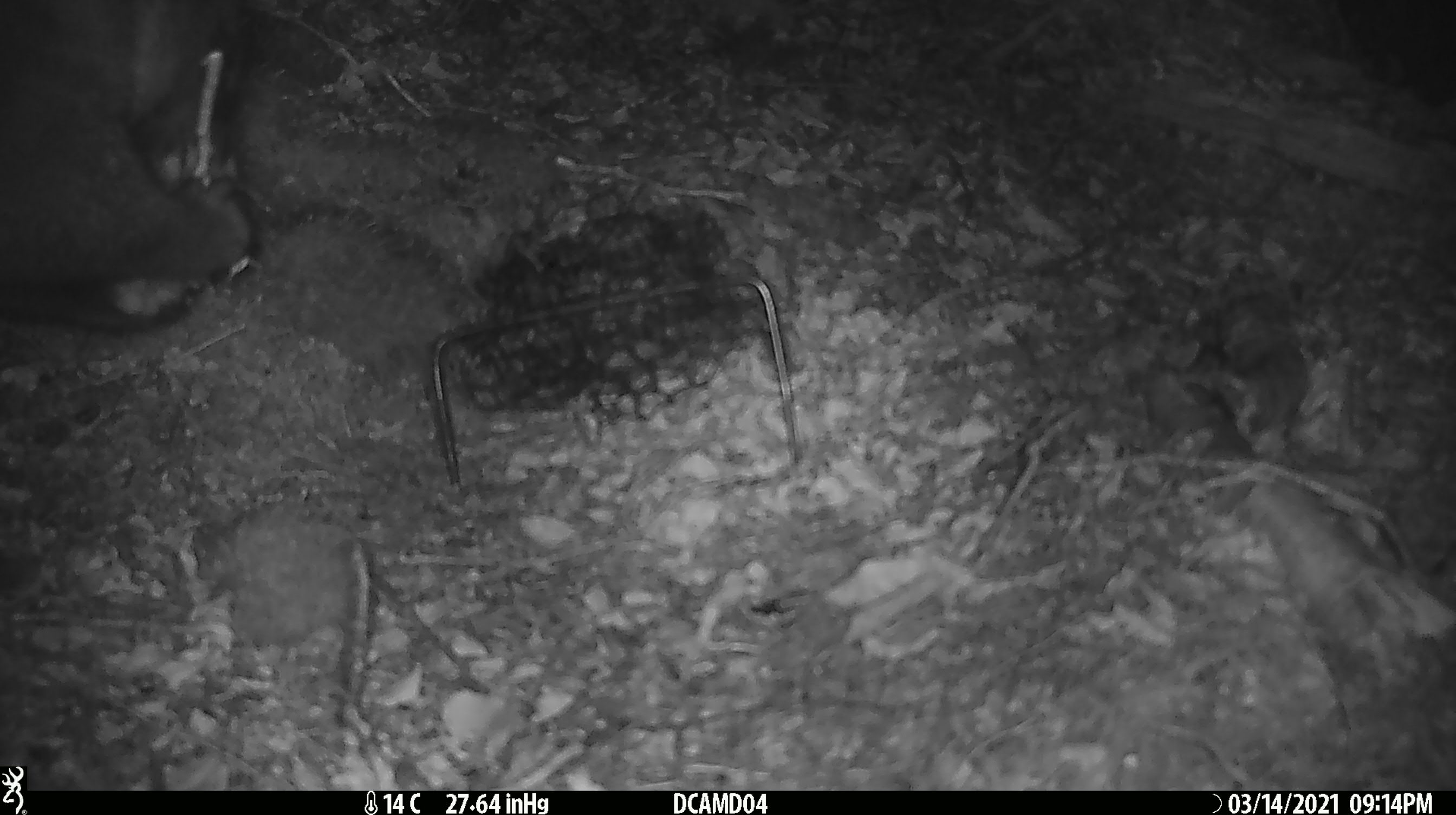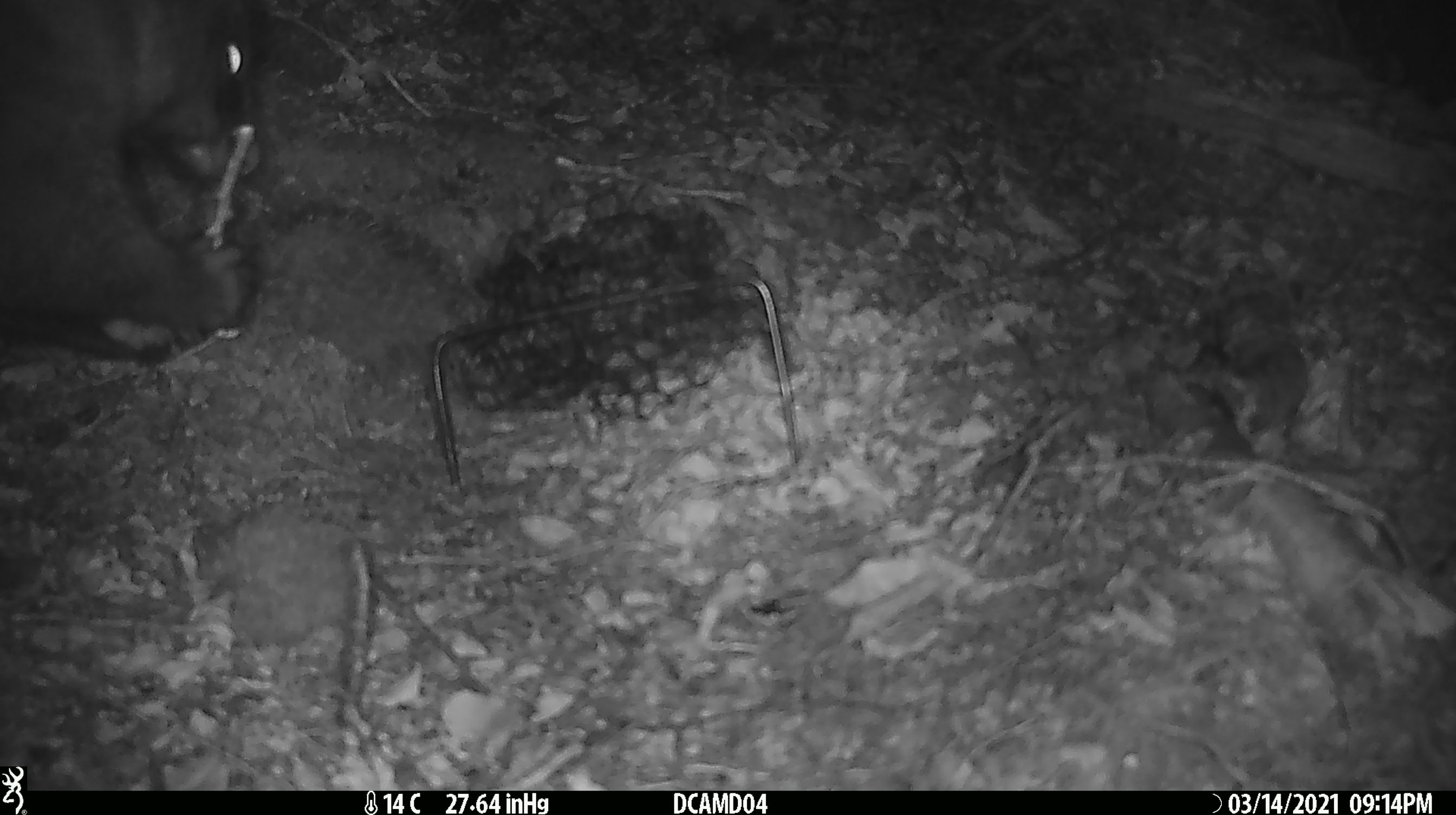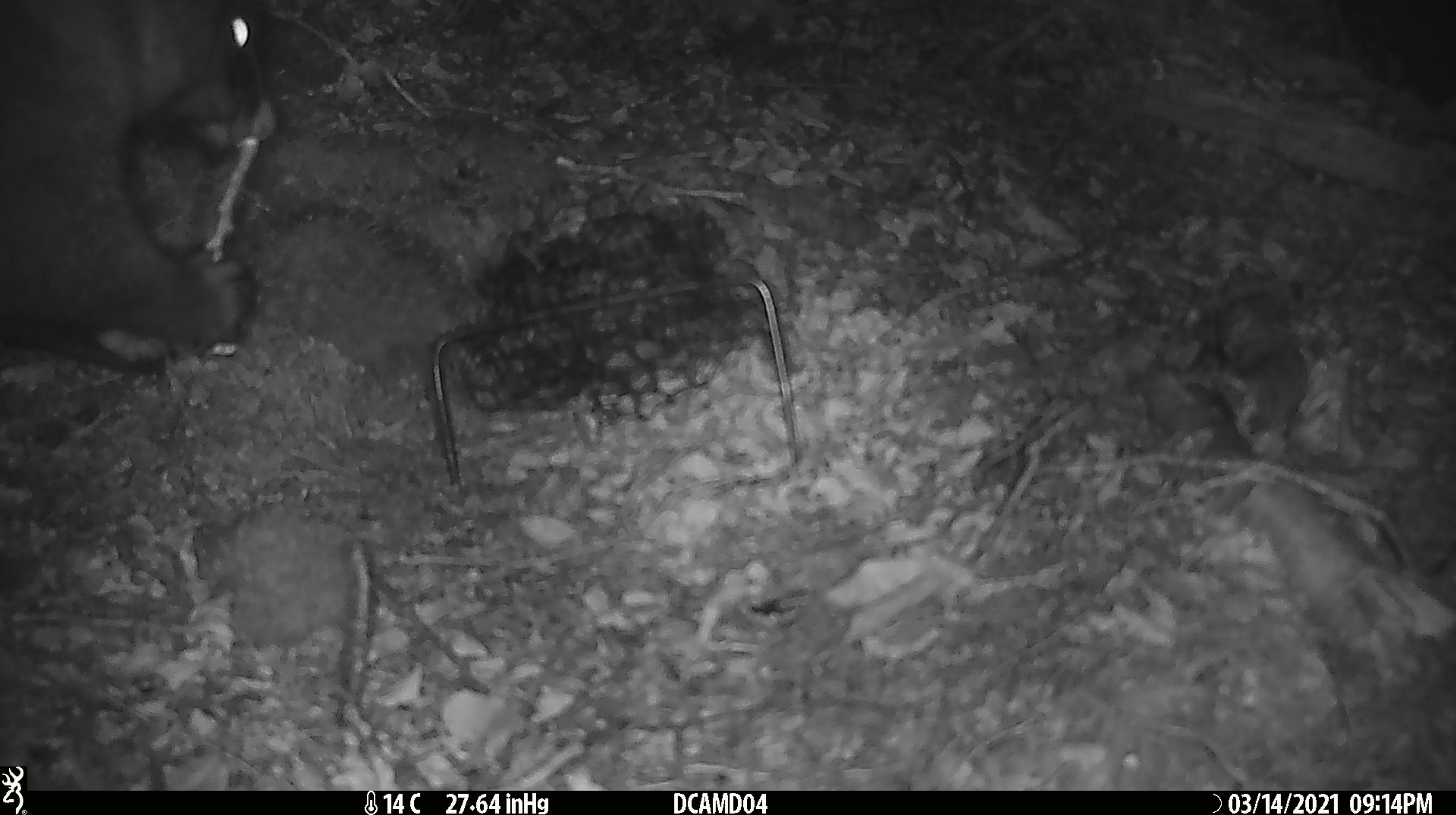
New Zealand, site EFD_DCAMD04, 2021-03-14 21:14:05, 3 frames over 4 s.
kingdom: Animalia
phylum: Chordata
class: Mammalia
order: Diprotodontia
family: Phalangeridae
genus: Trichosurus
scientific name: Trichosurus vulpecula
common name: common brushtail possum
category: possum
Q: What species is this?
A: Possum (common brushtail possum) (Trichosurus vulpecula).